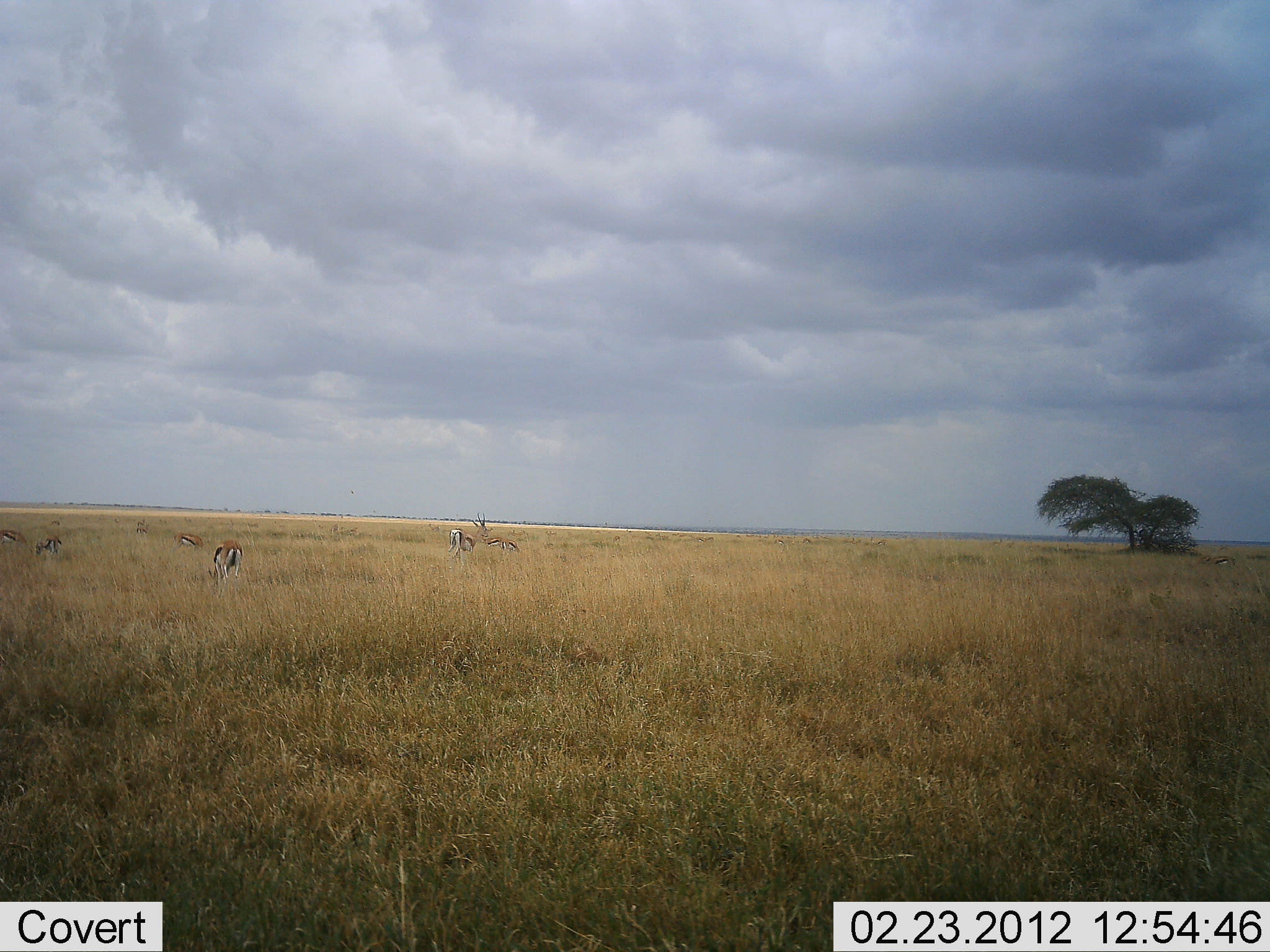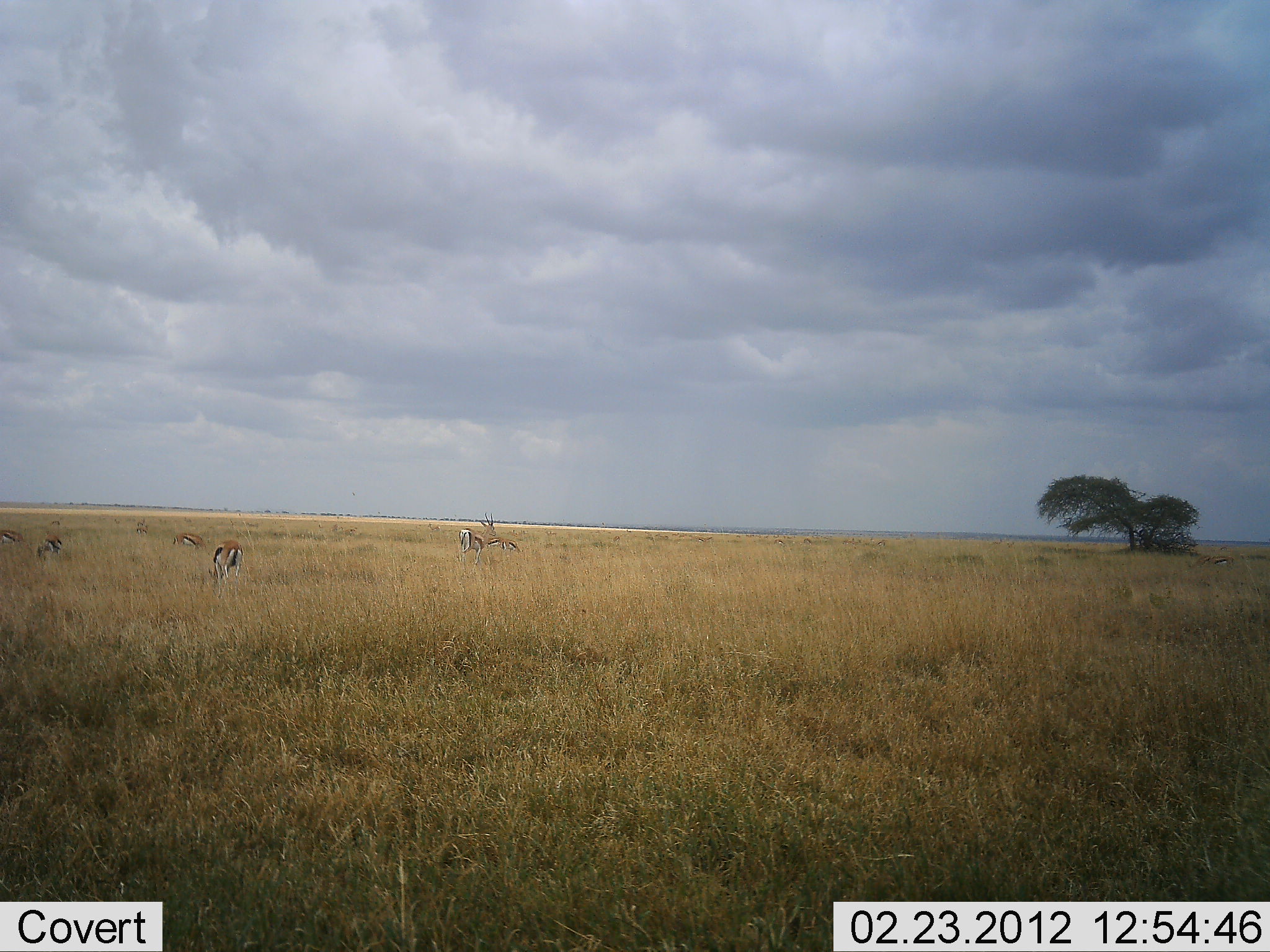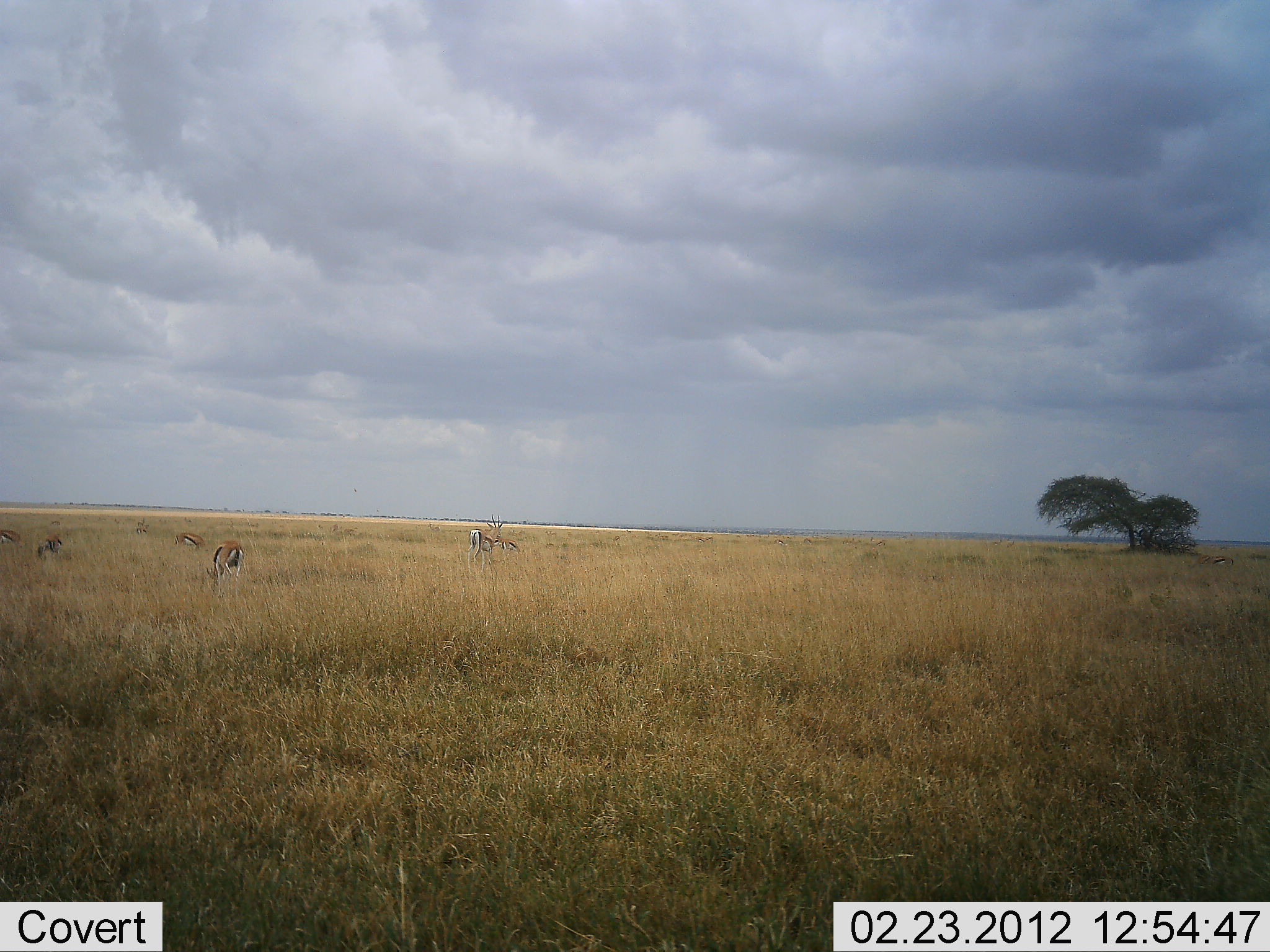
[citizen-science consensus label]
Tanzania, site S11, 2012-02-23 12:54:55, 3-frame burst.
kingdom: Animalia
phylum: Chordata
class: Mammalia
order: Artiodactyla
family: Bovidae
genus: Eudorcas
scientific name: Eudorcas thomsonii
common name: thomson's gazelle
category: gazellethomsons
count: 6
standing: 38%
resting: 0%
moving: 43%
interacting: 0%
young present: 0%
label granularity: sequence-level